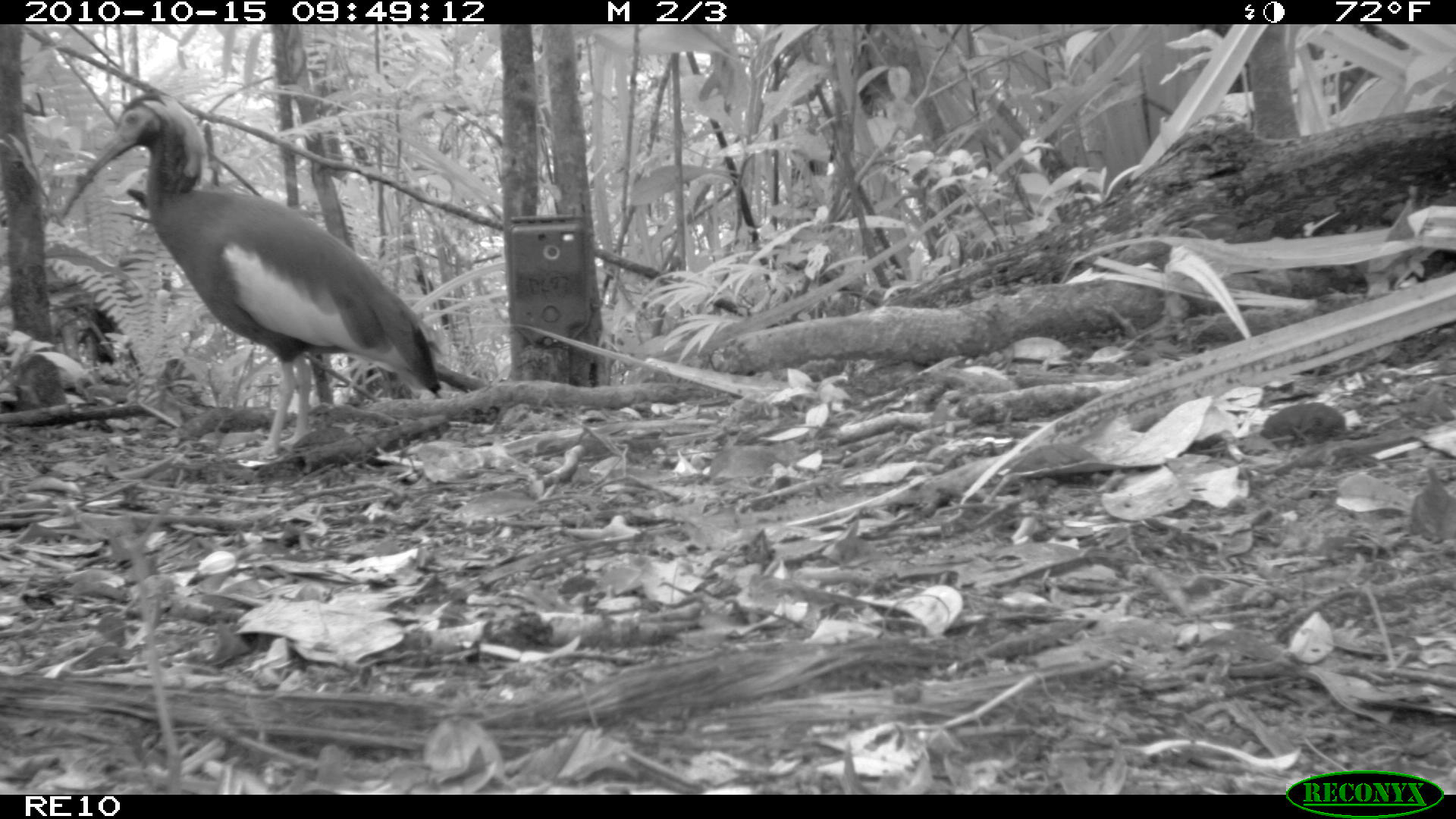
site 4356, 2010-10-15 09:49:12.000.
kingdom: Animalia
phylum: Chordata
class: Aves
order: Pelecaniformes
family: Threskiornithidae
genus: Lophotibis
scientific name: Lophotibis cristata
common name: madagascan ibis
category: lophotibis cristataa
Lophotibis cristataa (madagascan ibis) (Lophotibis cristata), count 1.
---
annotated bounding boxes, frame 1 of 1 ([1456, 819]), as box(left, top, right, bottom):
lophotibis cristataa: box(54, 84, 444, 462)